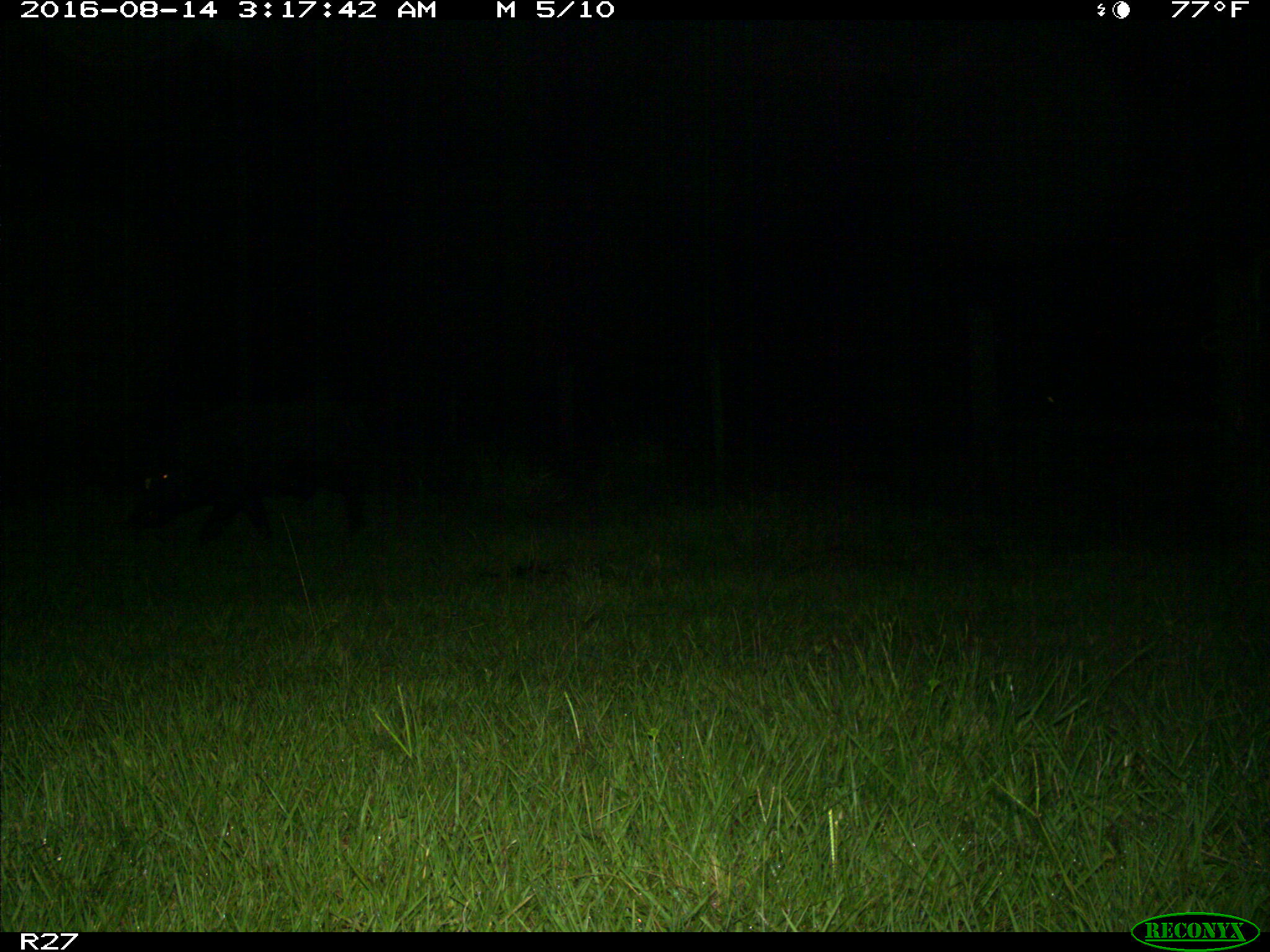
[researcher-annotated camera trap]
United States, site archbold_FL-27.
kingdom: Animalia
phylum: Chordata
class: Mammalia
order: Artiodactyla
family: Suidae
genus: Sus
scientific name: Sus scrofa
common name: wild boar